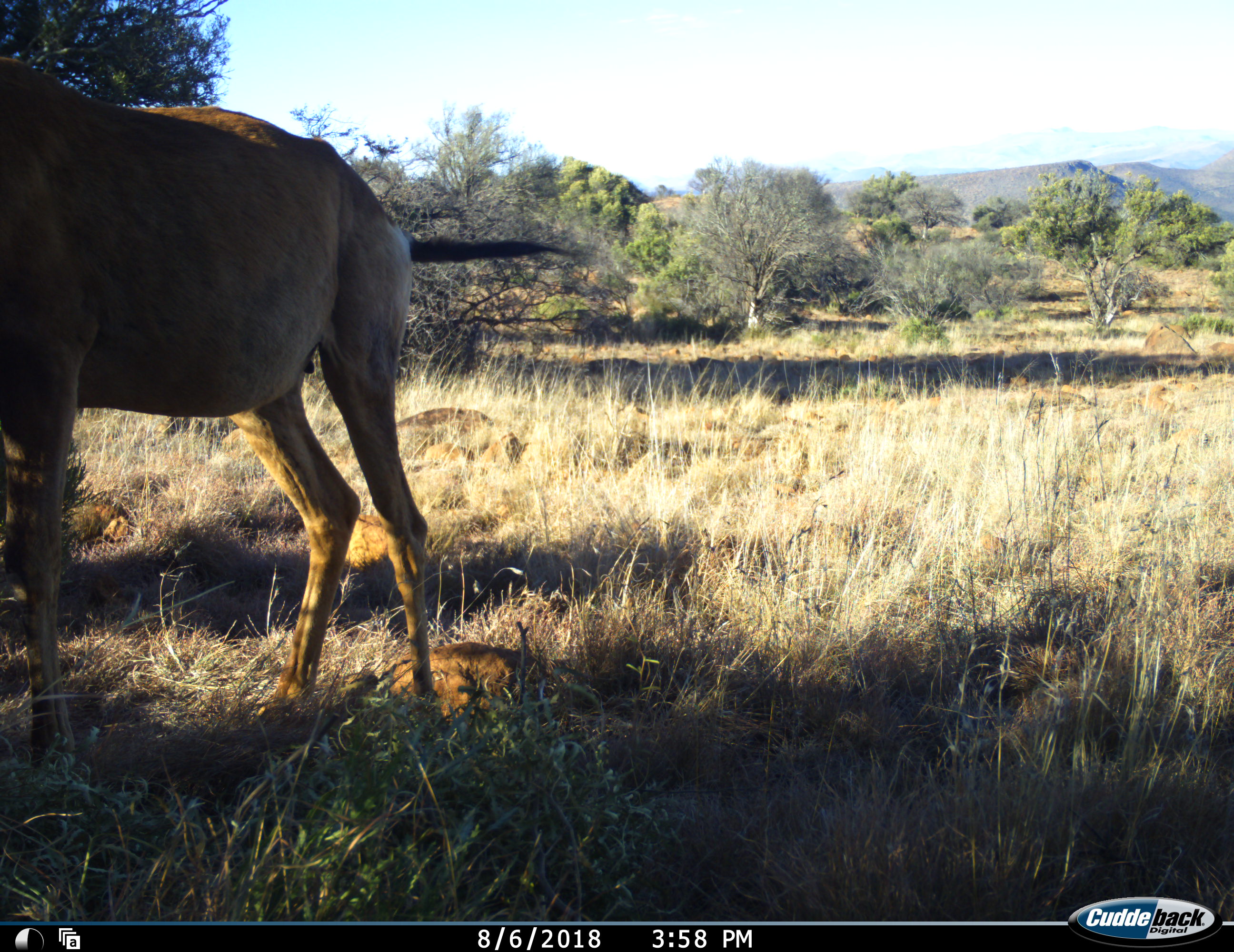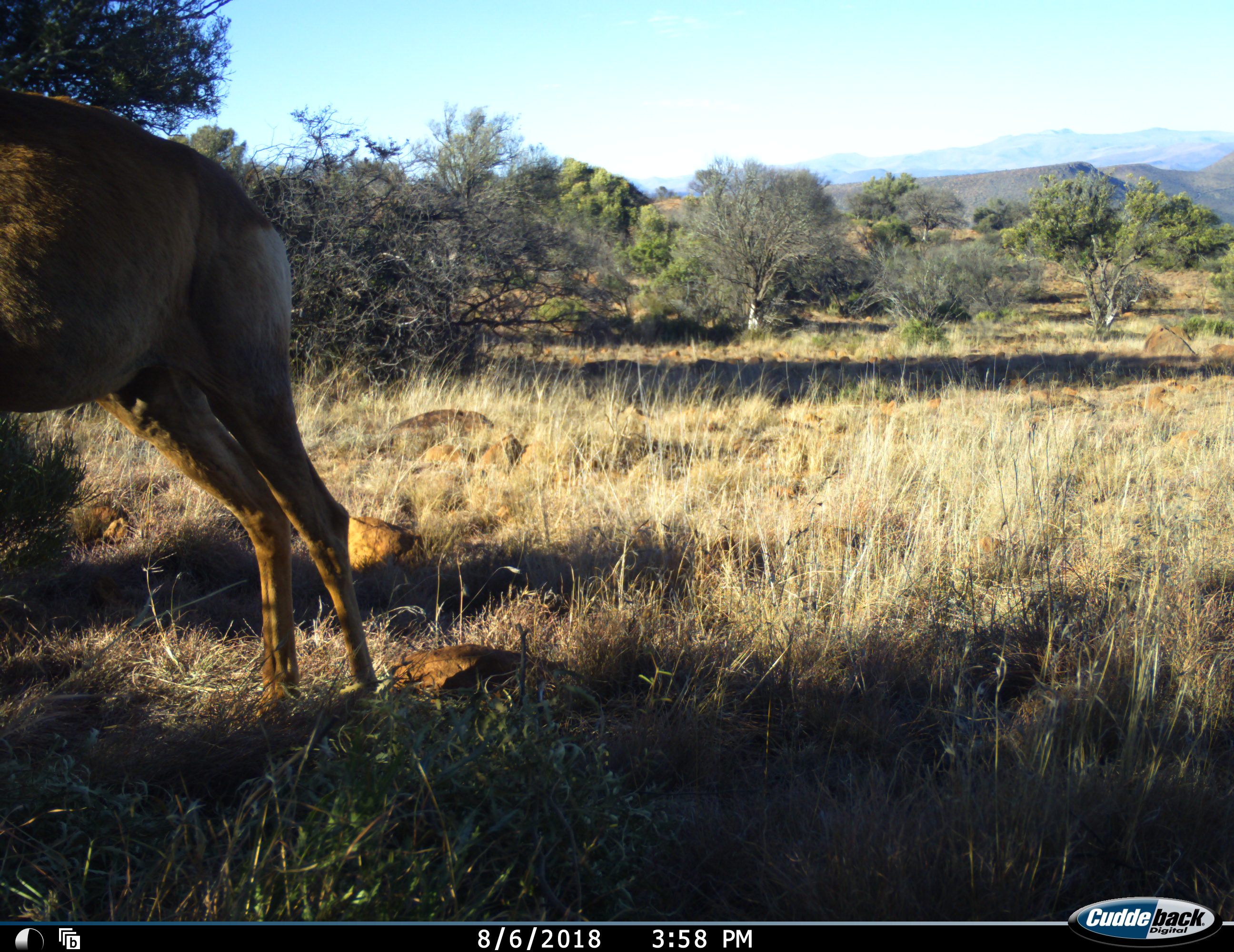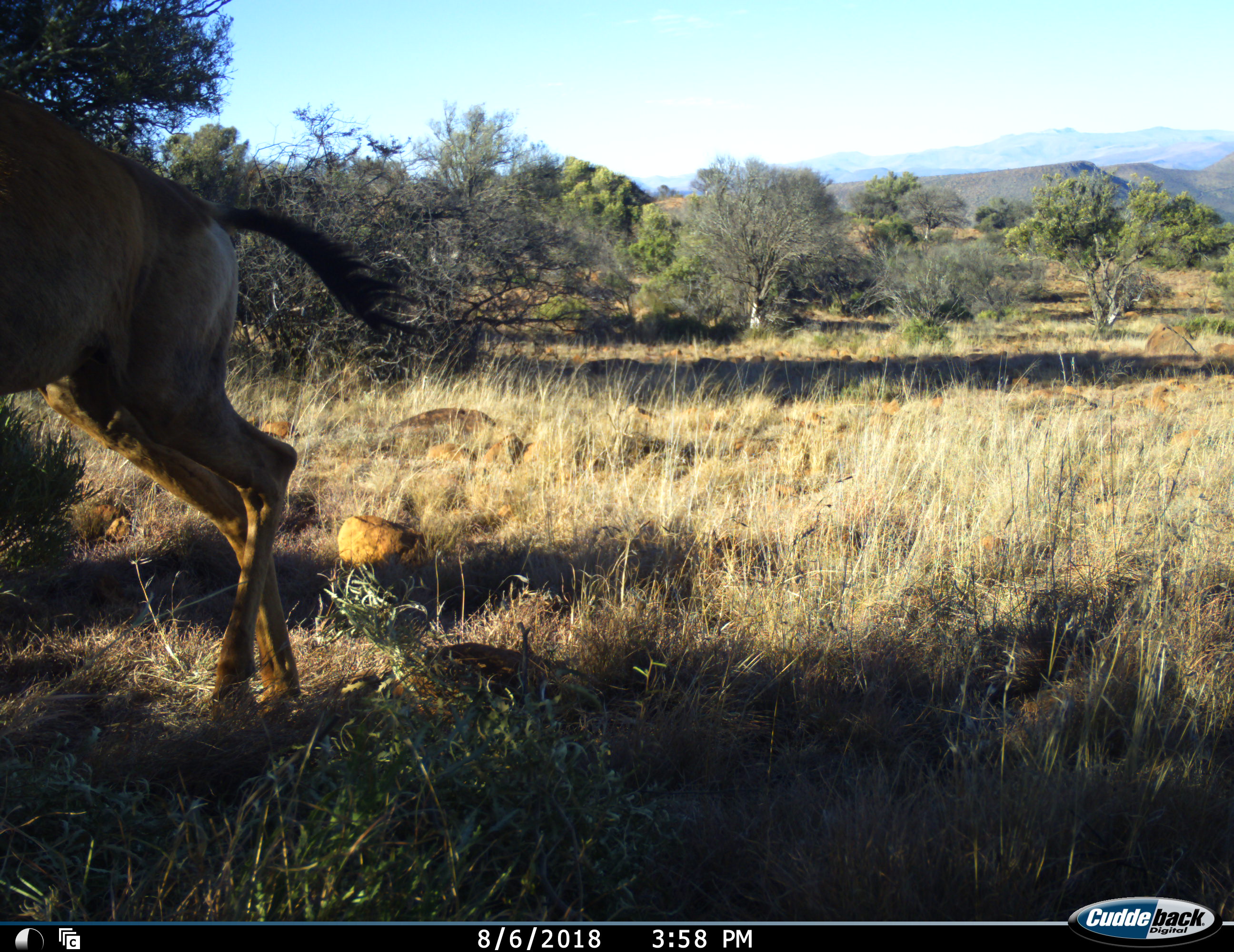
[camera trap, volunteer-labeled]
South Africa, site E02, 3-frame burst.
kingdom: Animalia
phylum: Chordata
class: Mammalia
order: Artiodactyla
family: Bovidae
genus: Alcelaphus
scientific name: Alcelaphus buselaphus caama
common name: red hartebeest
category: hartebeestred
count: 1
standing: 71%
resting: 0%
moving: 29%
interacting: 0%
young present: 0%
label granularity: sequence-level